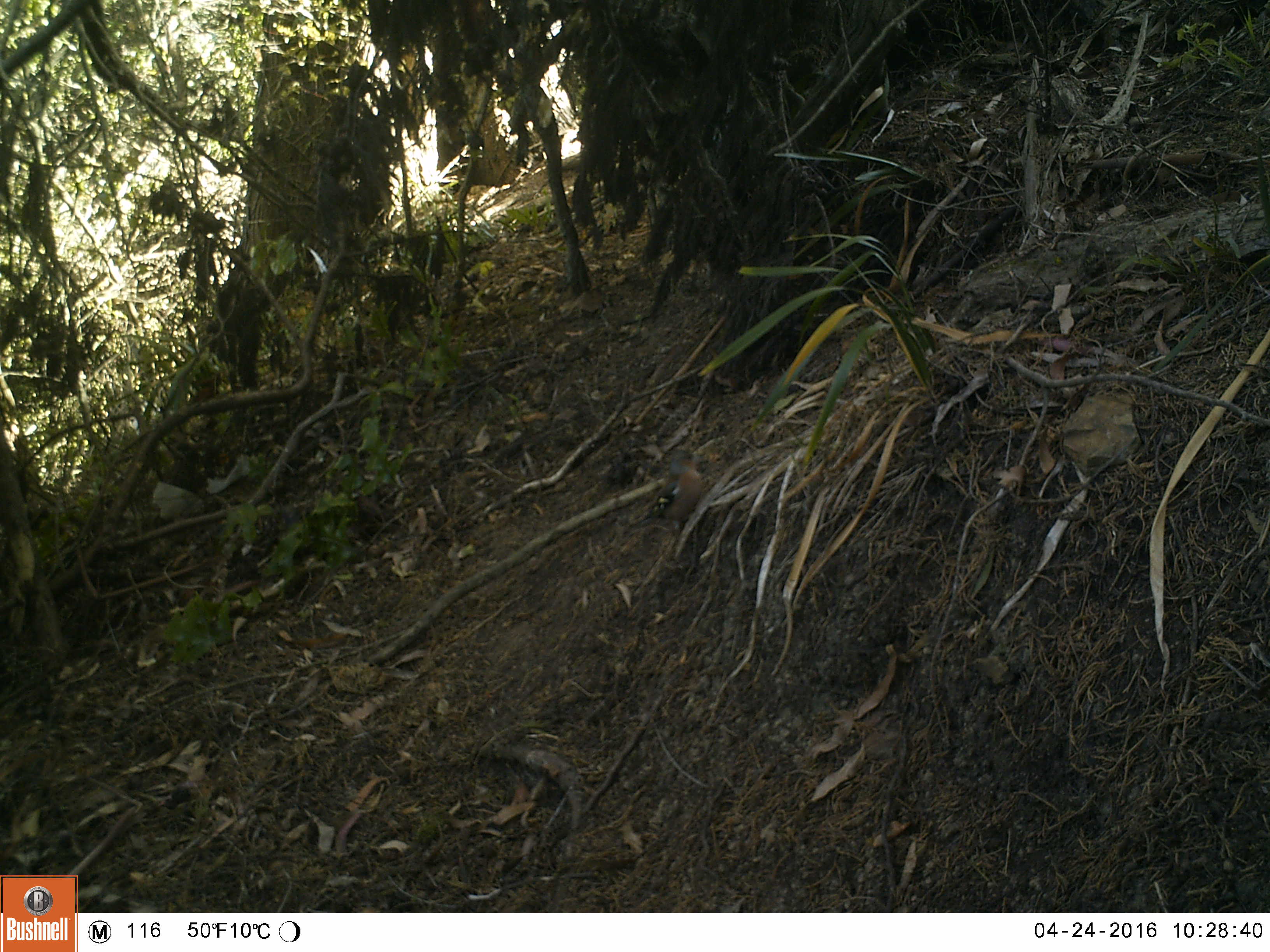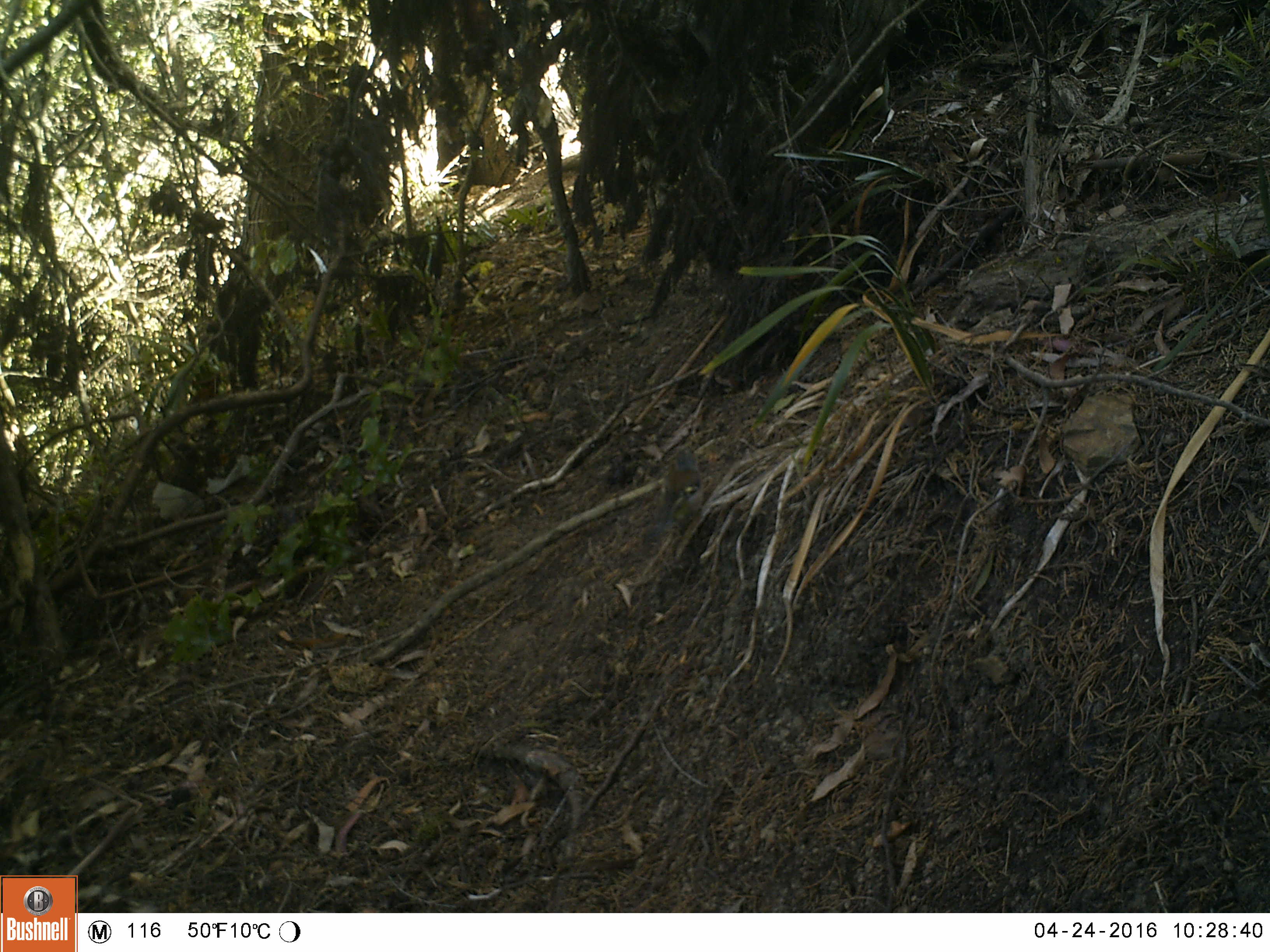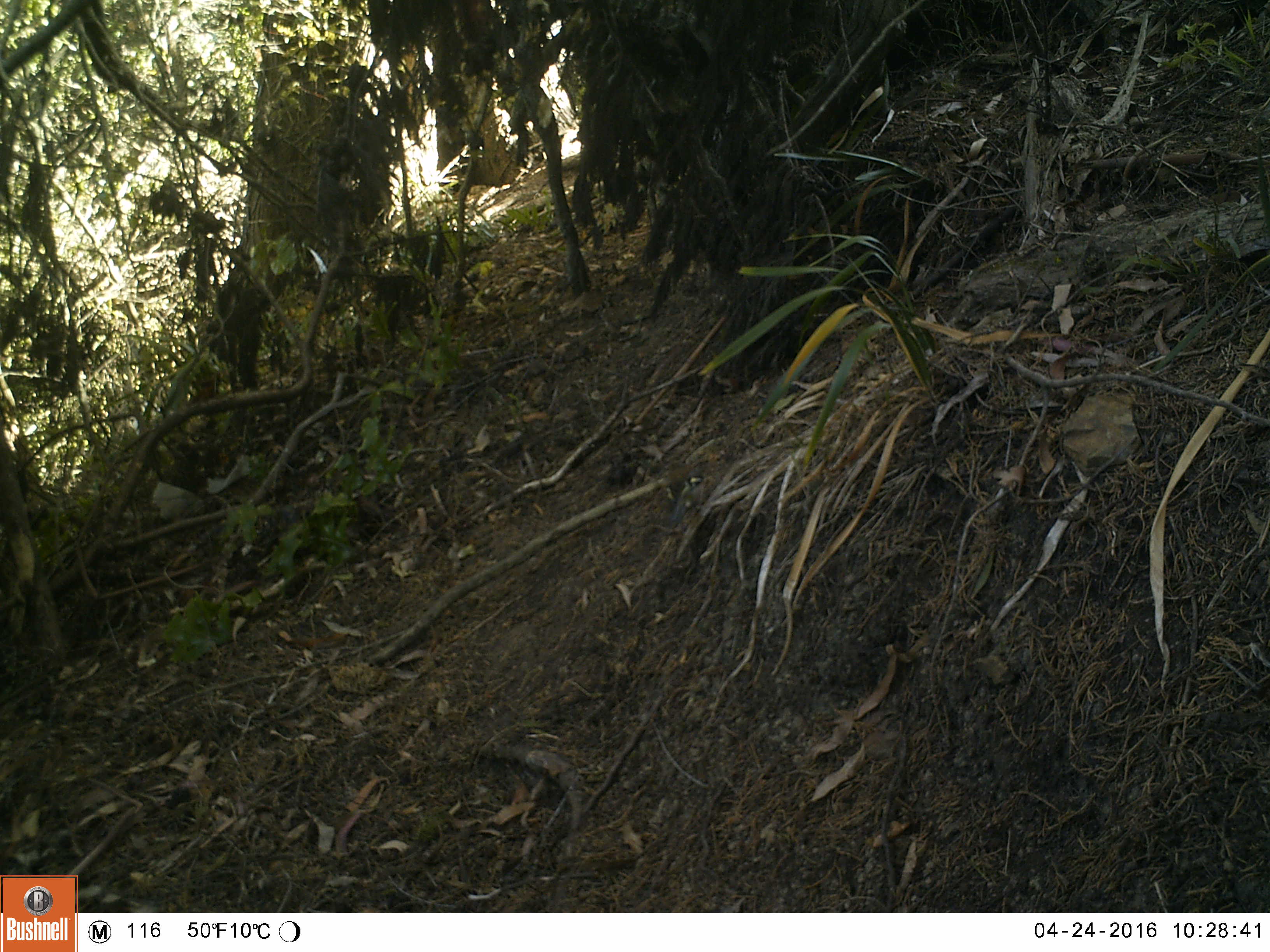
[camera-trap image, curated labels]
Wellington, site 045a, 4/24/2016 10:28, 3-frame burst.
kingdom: Animalia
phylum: Chordata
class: Aves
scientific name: Aves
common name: bird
Bird (Aves).